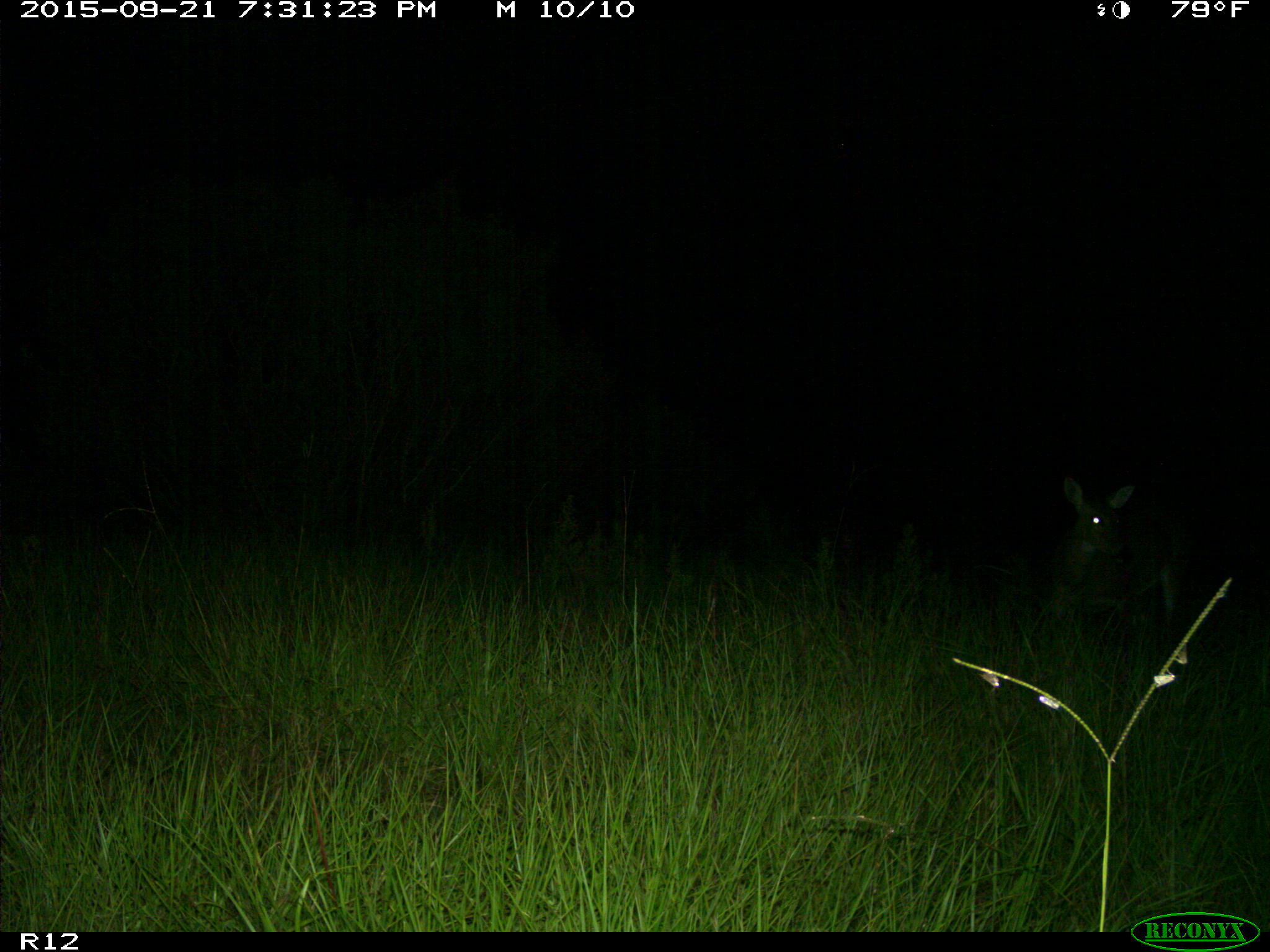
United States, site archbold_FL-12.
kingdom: Animalia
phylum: Chordata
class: Mammalia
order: Artiodactyla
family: Cervidae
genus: Odocoileus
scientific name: Odocoileus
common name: deer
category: unidentified deer